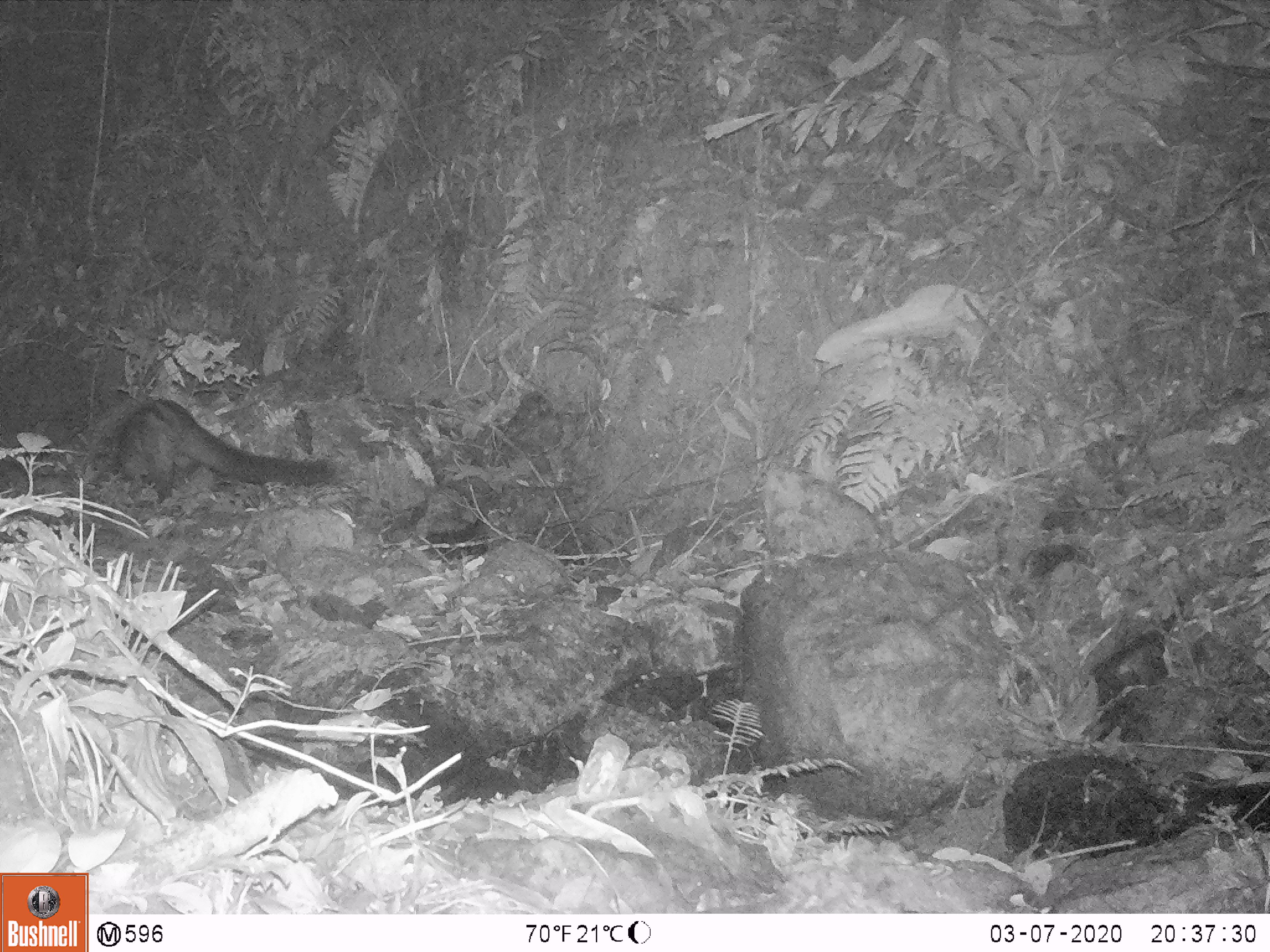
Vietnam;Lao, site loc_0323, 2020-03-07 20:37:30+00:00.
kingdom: Animalia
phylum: Chordata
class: Mammalia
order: Carnivora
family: Viverridae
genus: Paradoxurus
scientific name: Paradoxurus hermaphroditus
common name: common palm civet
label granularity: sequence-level